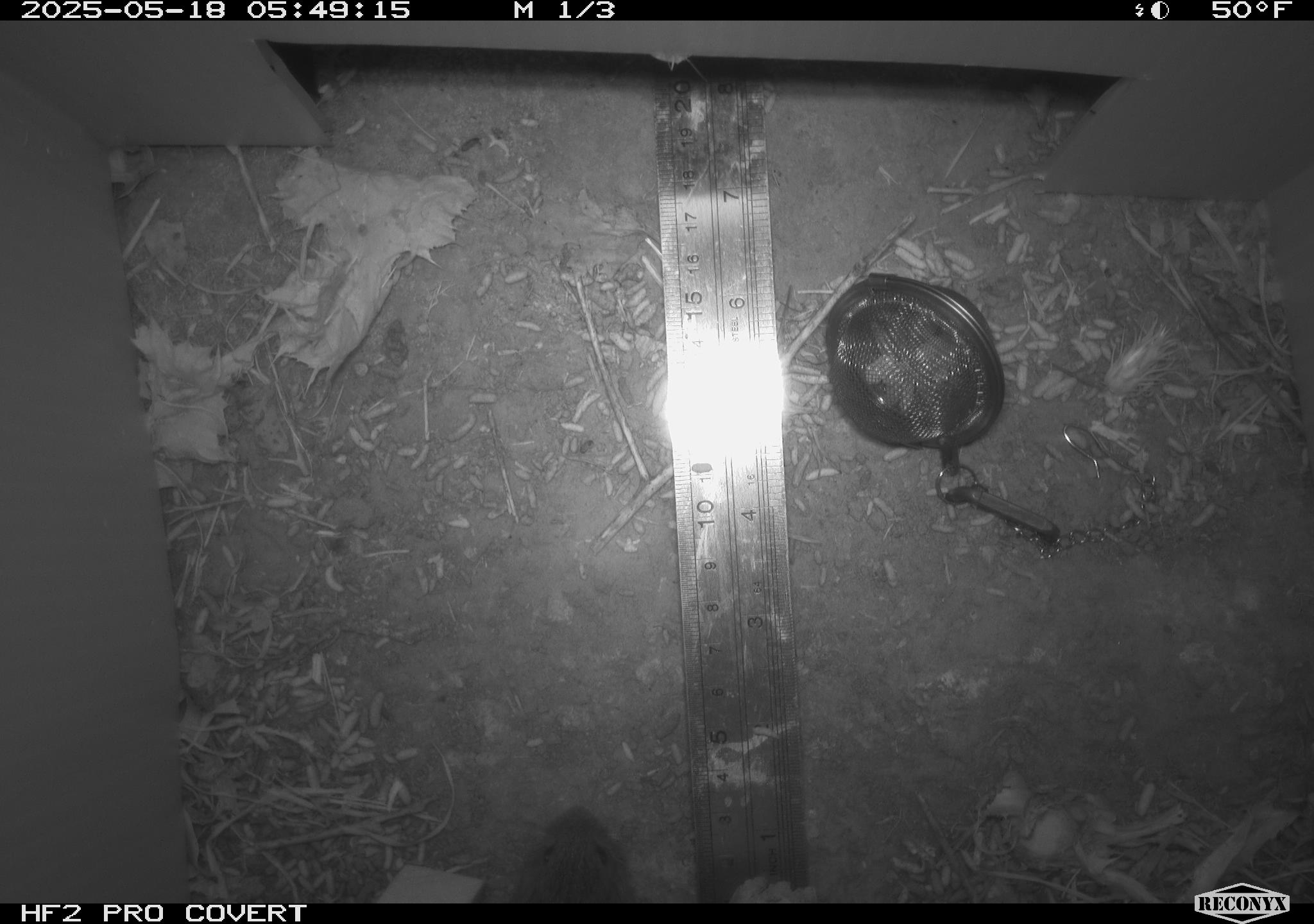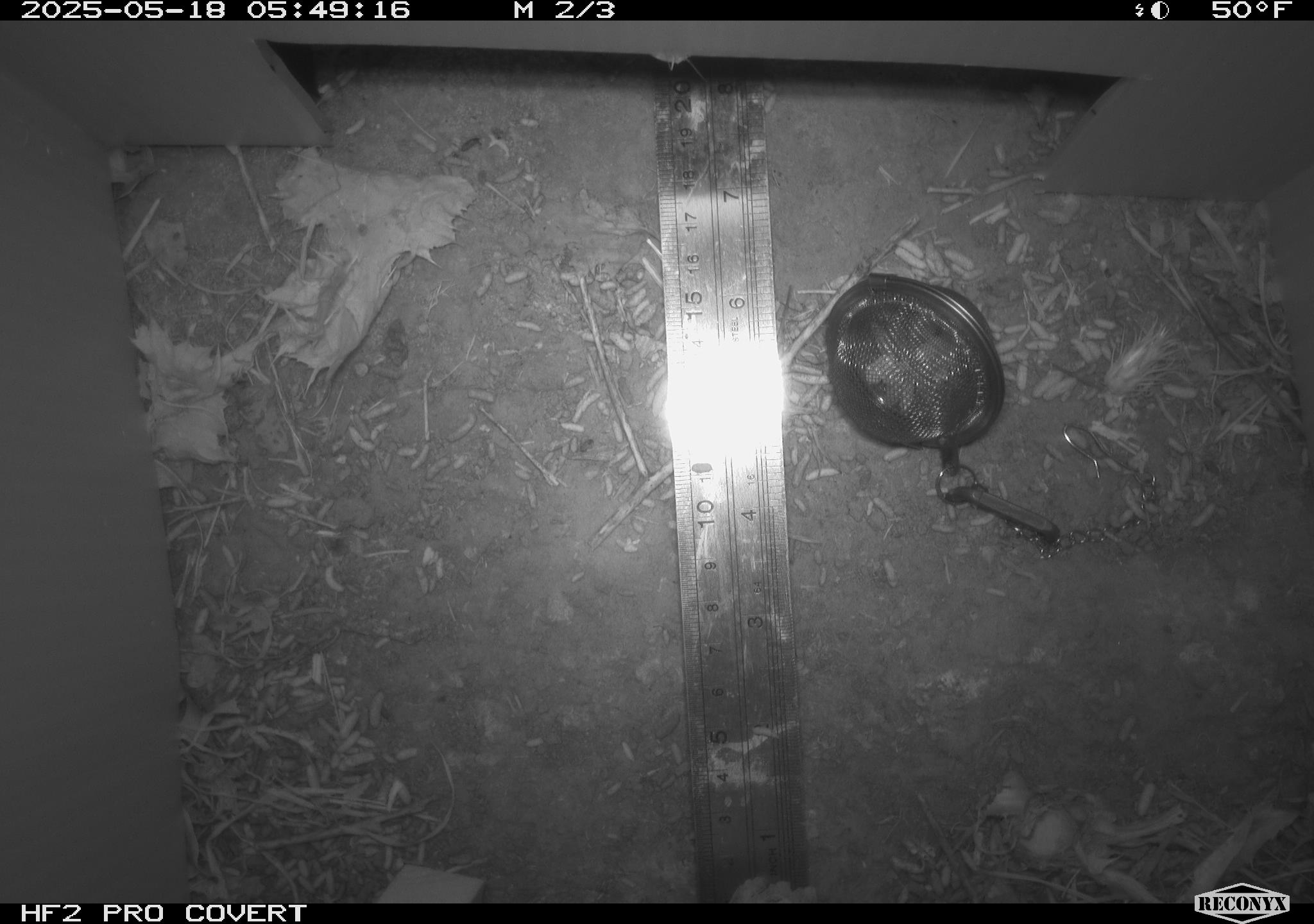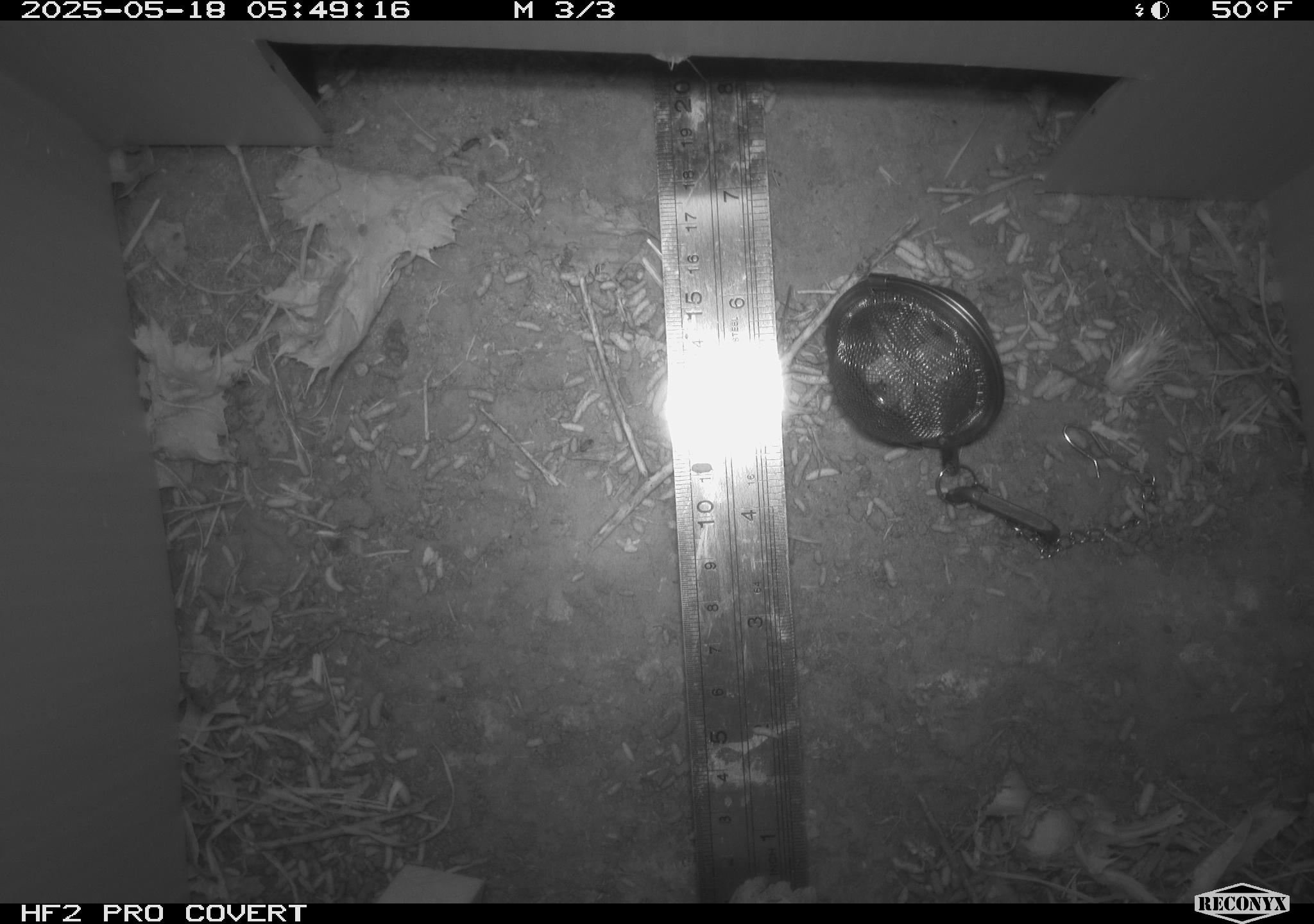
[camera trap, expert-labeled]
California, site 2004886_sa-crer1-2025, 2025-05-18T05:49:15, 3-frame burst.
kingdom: Animalia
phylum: Chordata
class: Mammalia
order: Rodentia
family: Cricetidae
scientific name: Arvicolinae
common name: voles, lemmings, and muskrats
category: arvicolinae subfamily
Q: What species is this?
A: Arvicolinae subfamily (voles, lemmings, and muskrats) (Arvicolinae).